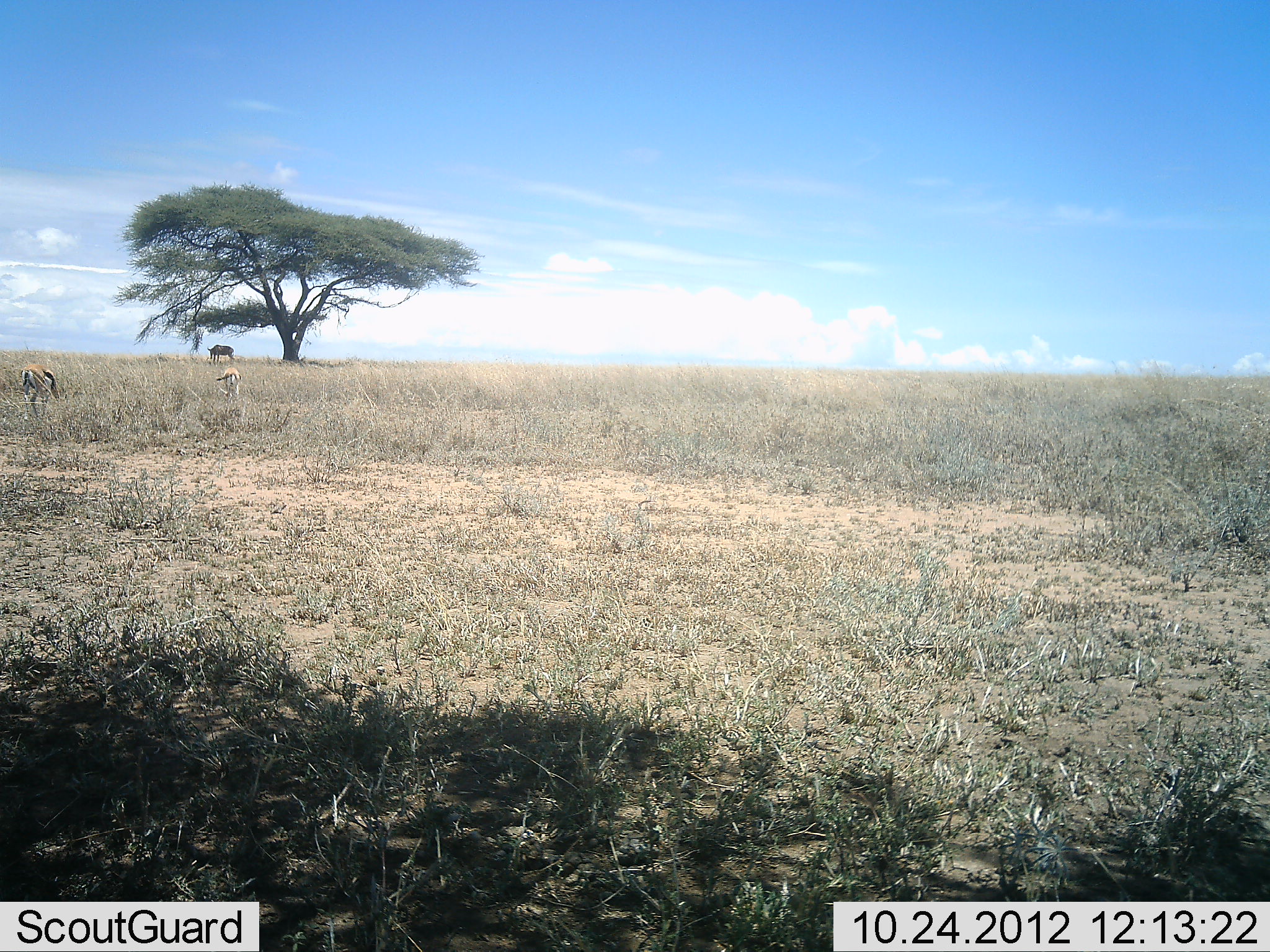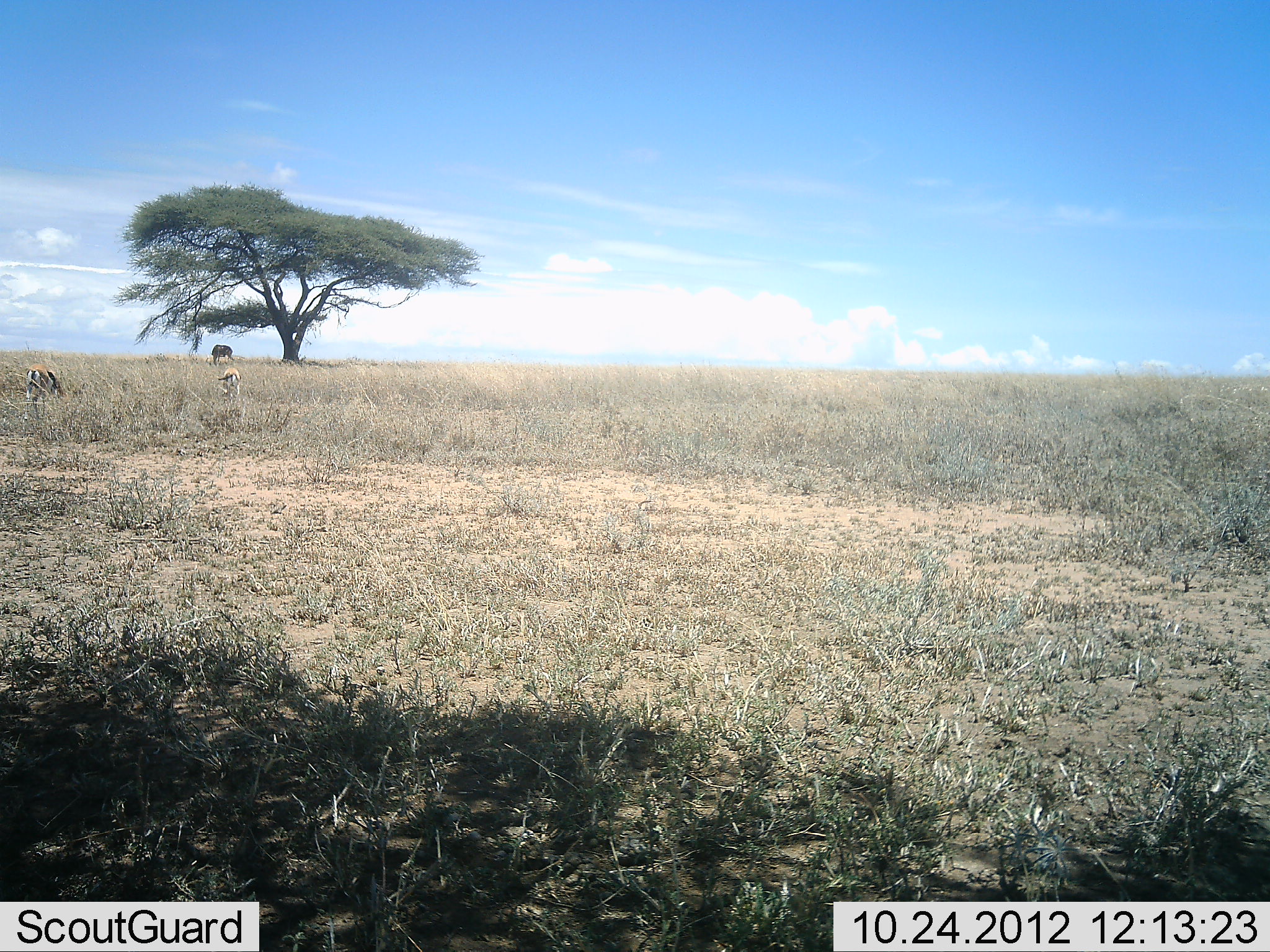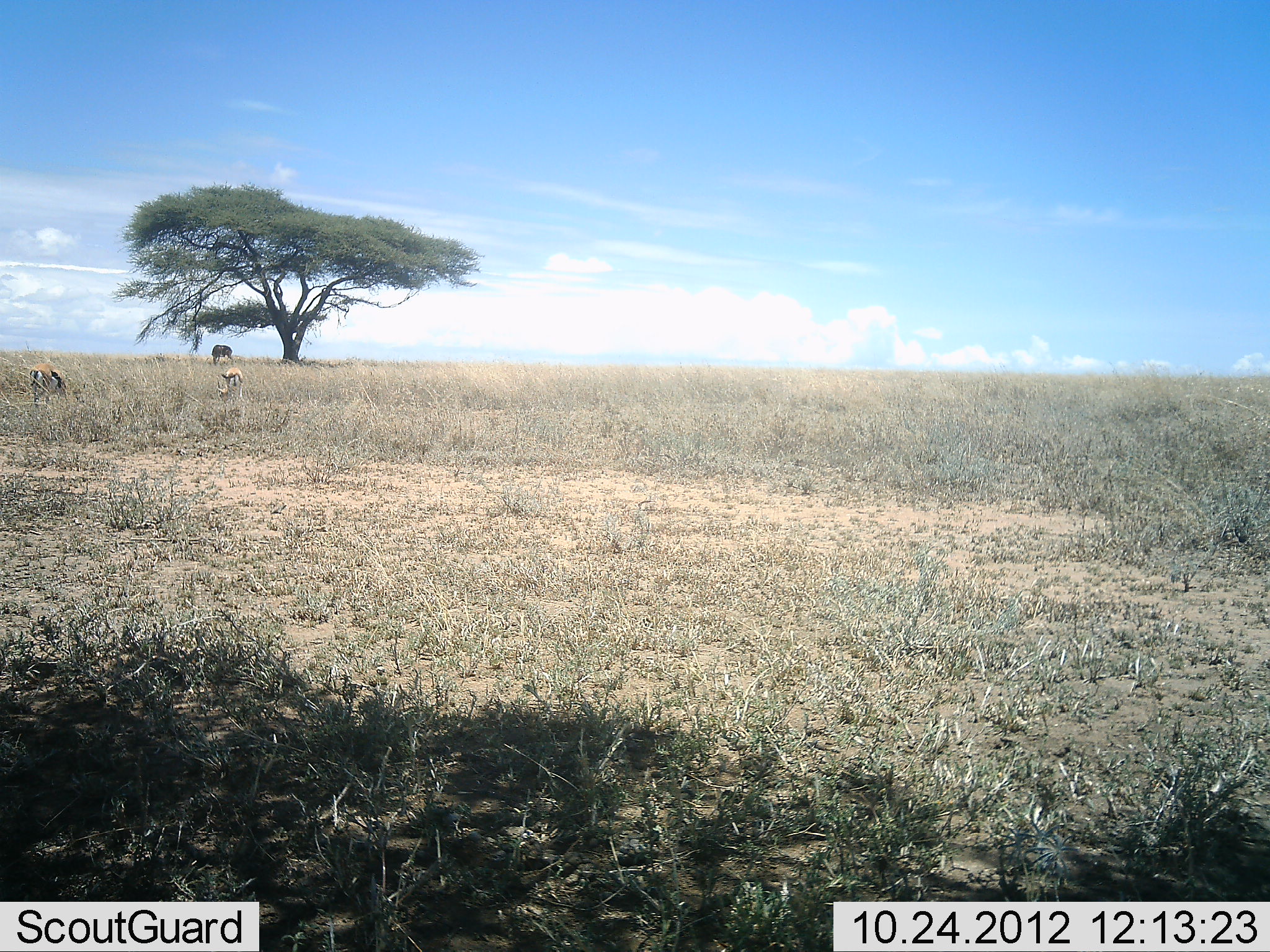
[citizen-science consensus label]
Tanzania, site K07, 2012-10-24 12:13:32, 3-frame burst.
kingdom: Animalia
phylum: Chordata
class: Mammalia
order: Artiodactyla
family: Bovidae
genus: Eudorcas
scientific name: Eudorcas thomsonii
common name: thomson's gazelle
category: gazellethomsons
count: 2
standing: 12%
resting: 0%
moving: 0%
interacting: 0%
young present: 0%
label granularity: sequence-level